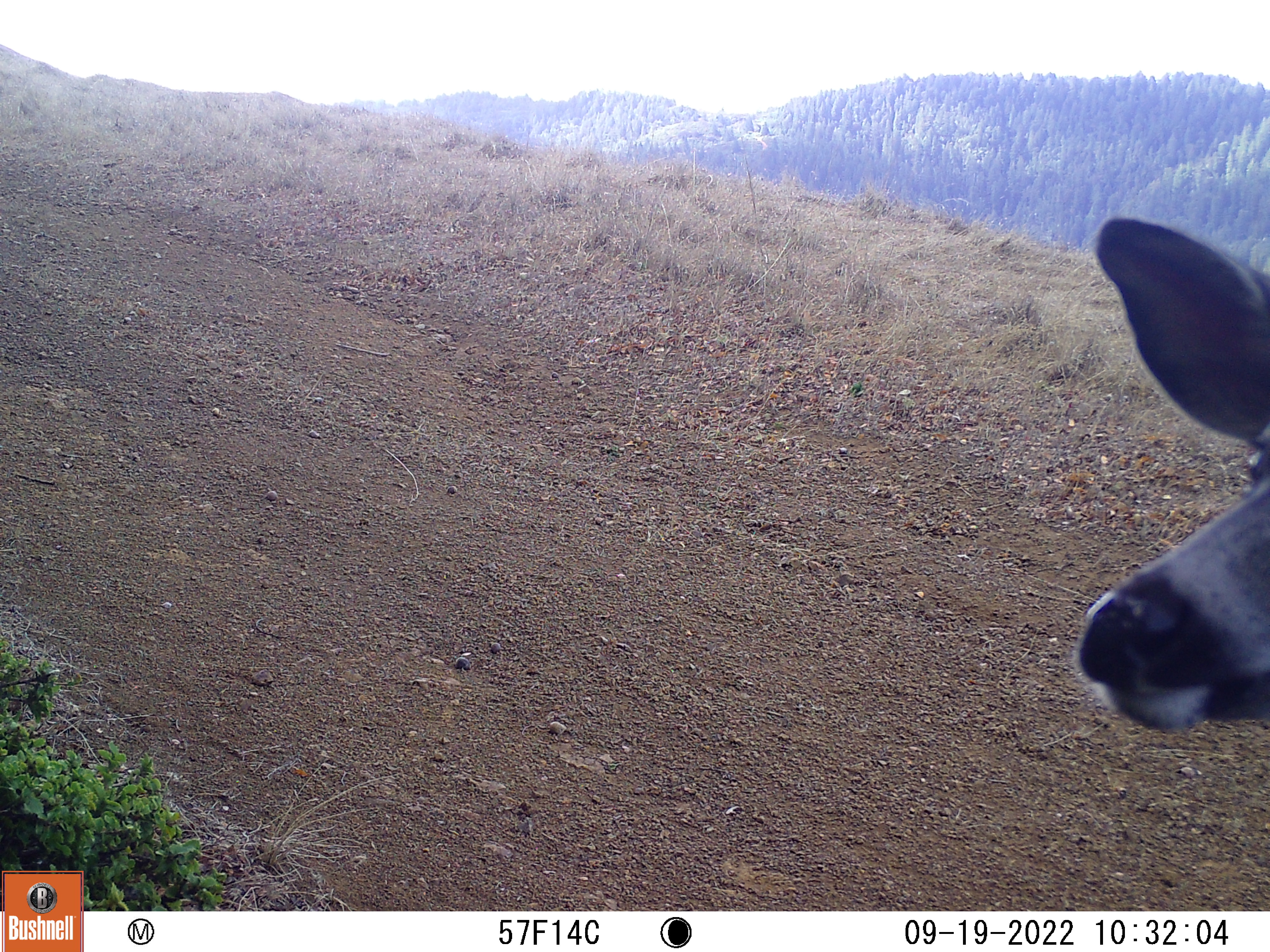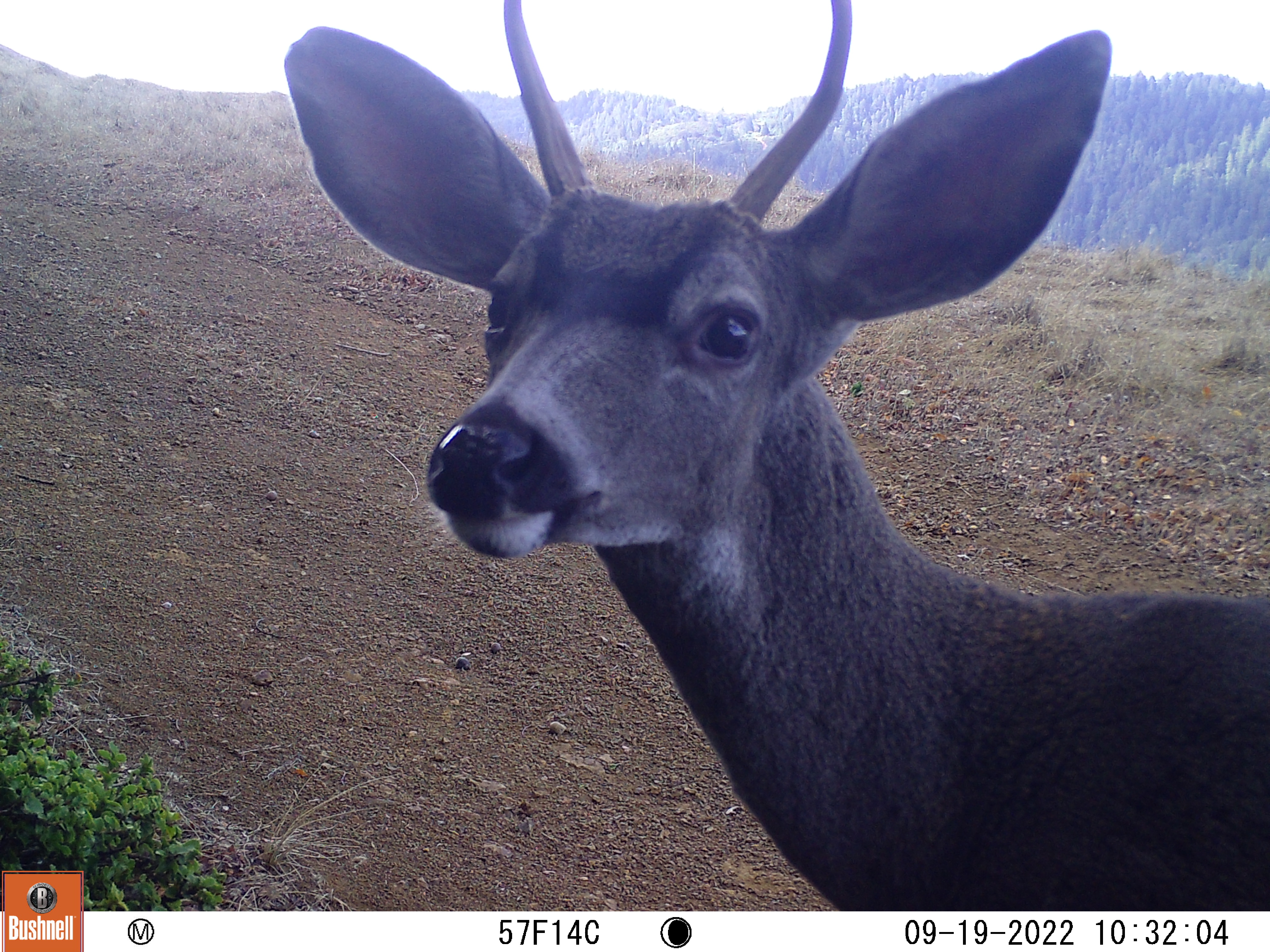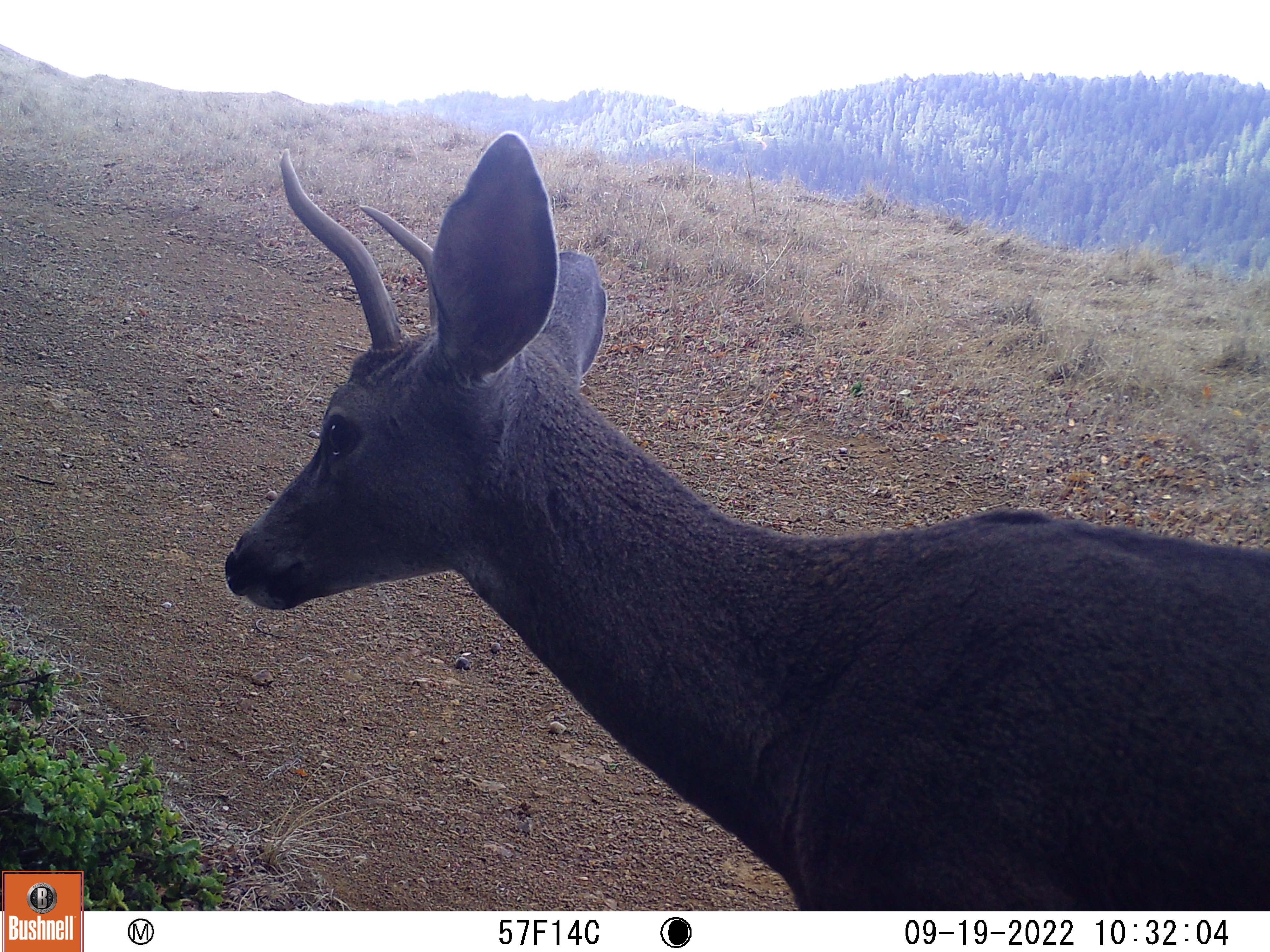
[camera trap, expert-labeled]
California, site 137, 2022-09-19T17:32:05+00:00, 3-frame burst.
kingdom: Animalia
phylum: Chordata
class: Mammalia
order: Artiodactyla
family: Cervidae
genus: Odocoileus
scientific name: Odocoileus hemionus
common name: mule deer